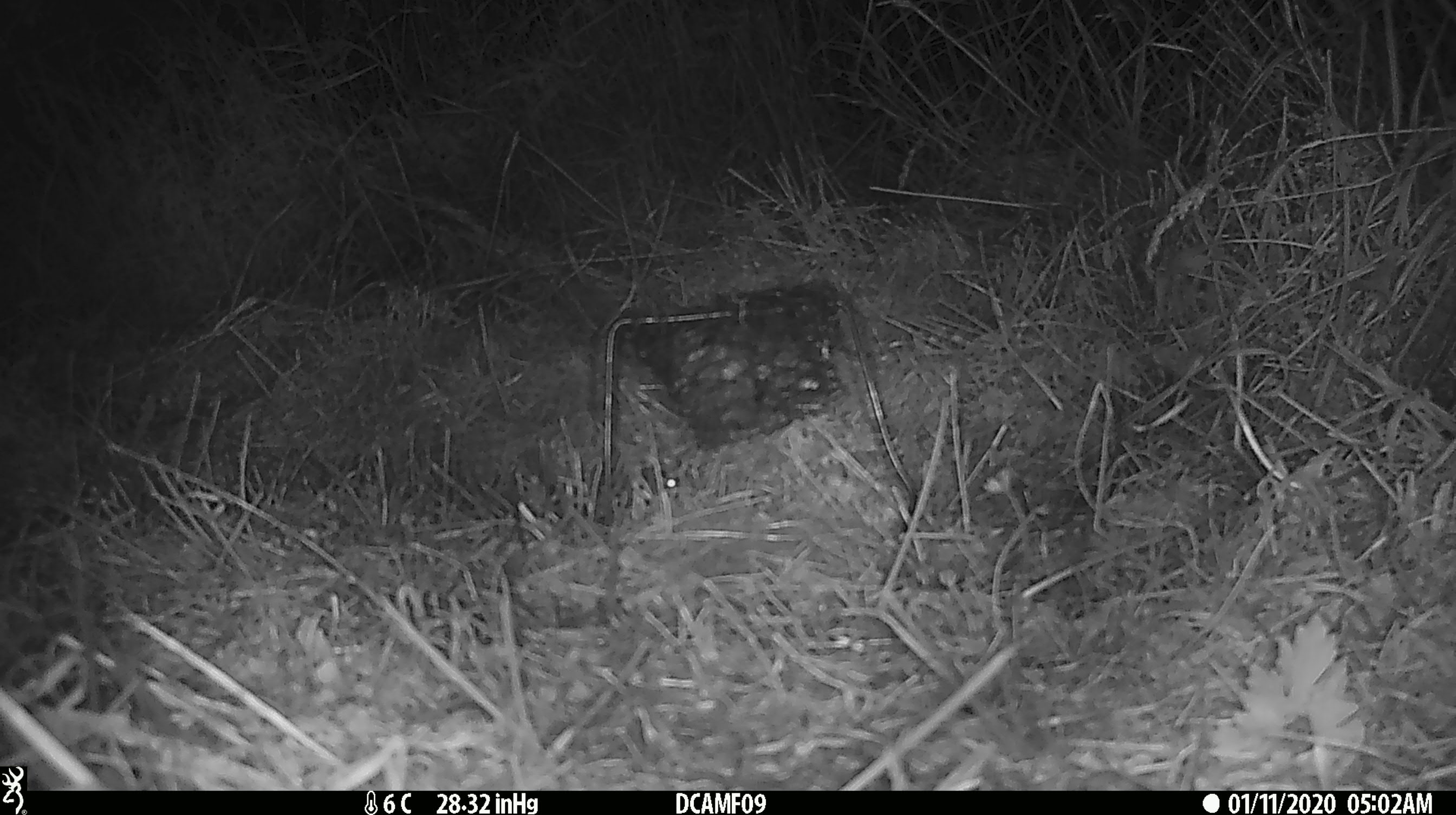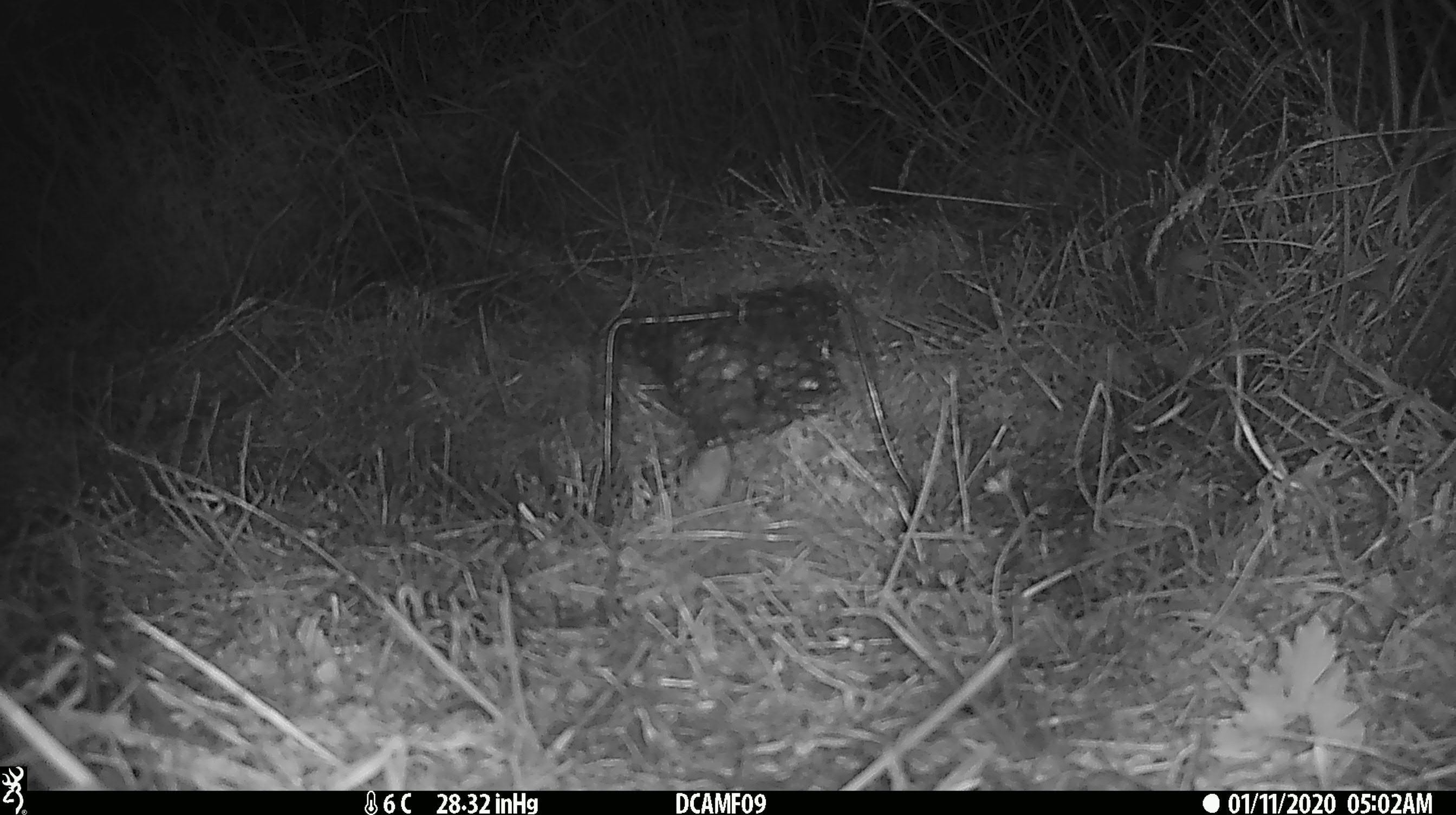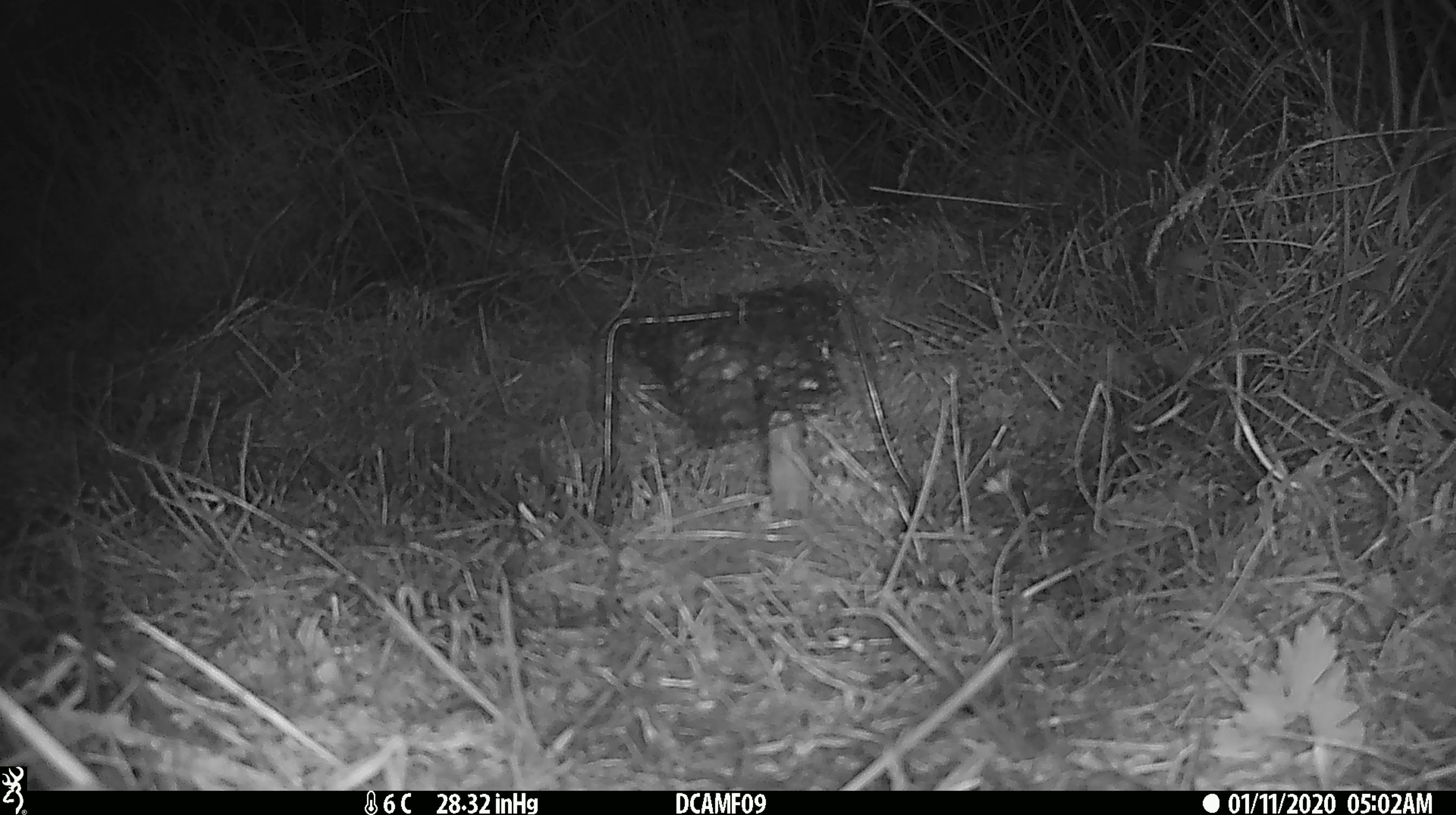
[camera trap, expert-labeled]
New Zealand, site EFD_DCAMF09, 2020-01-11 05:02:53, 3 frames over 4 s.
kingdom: Animalia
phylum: Chordata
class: Mammalia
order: Rodentia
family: Muridae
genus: Mus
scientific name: Mus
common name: mouse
Mouse (Mus).